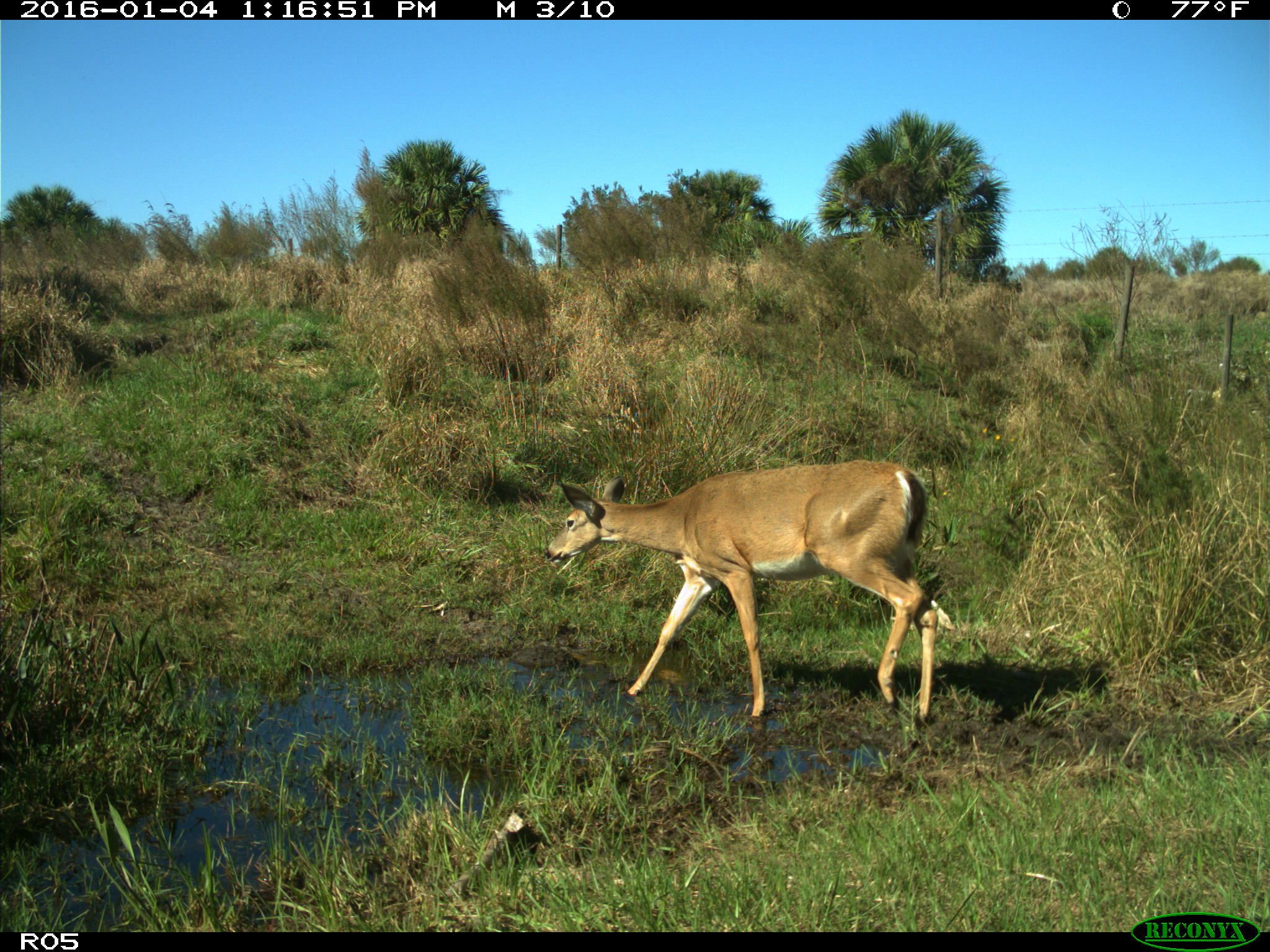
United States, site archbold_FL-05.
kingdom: Animalia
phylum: Chordata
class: Mammalia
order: Artiodactyla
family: Cervidae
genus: Odocoileus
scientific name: Odocoileus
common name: deer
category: unidentified deer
Unidentified deer (deer) (Odocoileus).